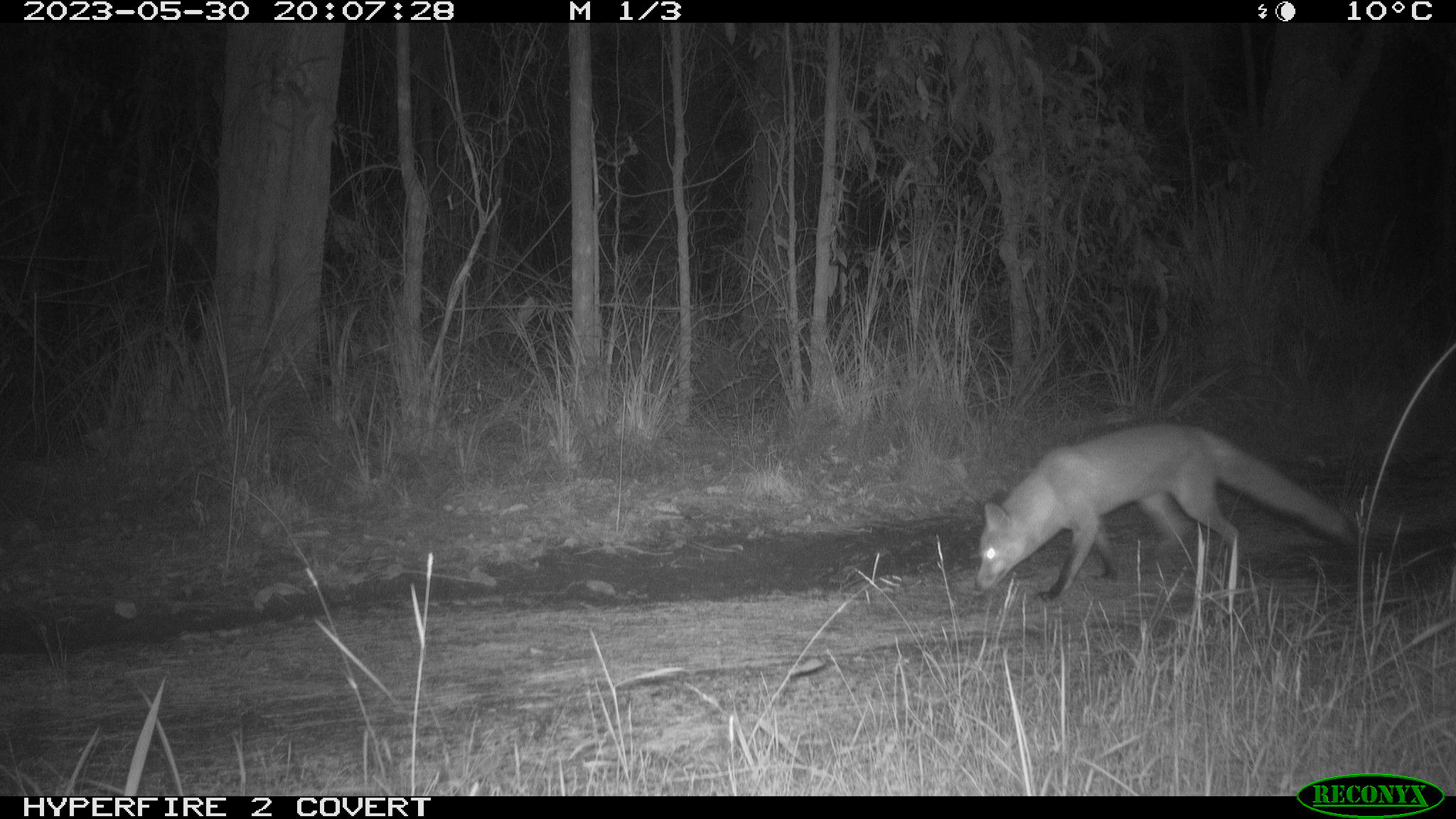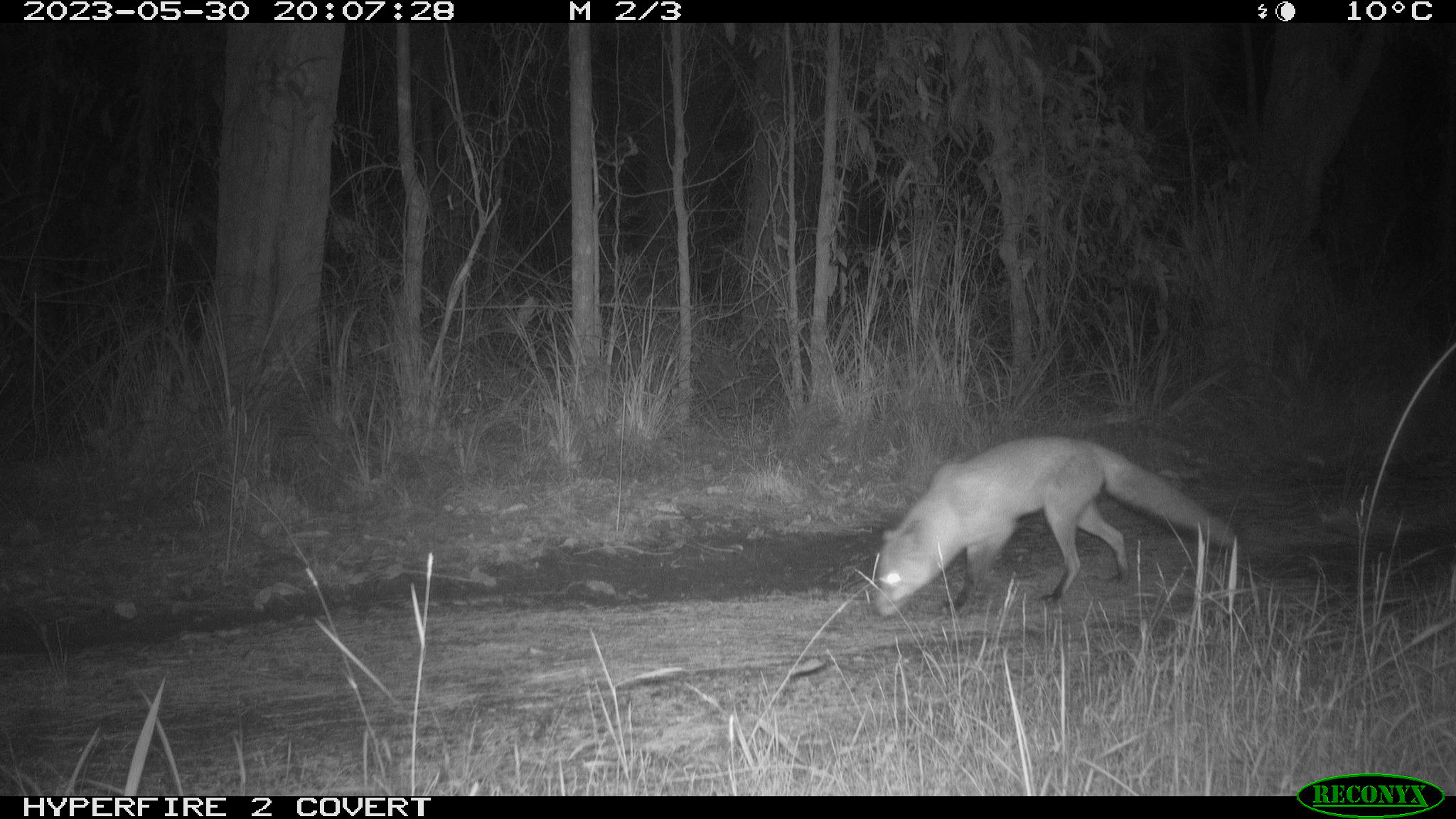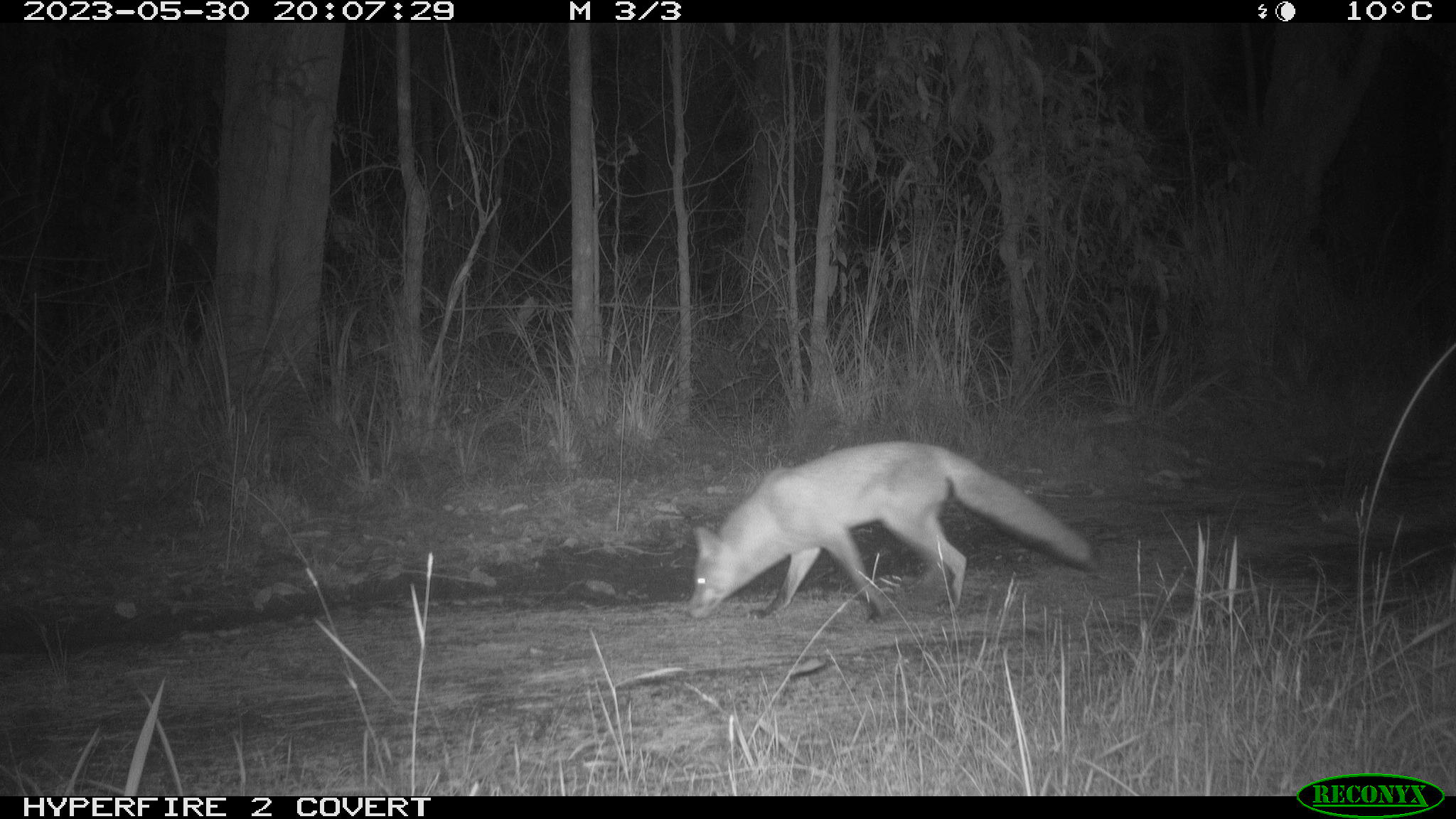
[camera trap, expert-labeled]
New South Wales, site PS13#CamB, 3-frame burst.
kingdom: Animalia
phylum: Chordata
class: Mammalia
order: Carnivora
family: Canidae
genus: Vulpes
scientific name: Vulpes vulpes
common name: red fox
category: fox